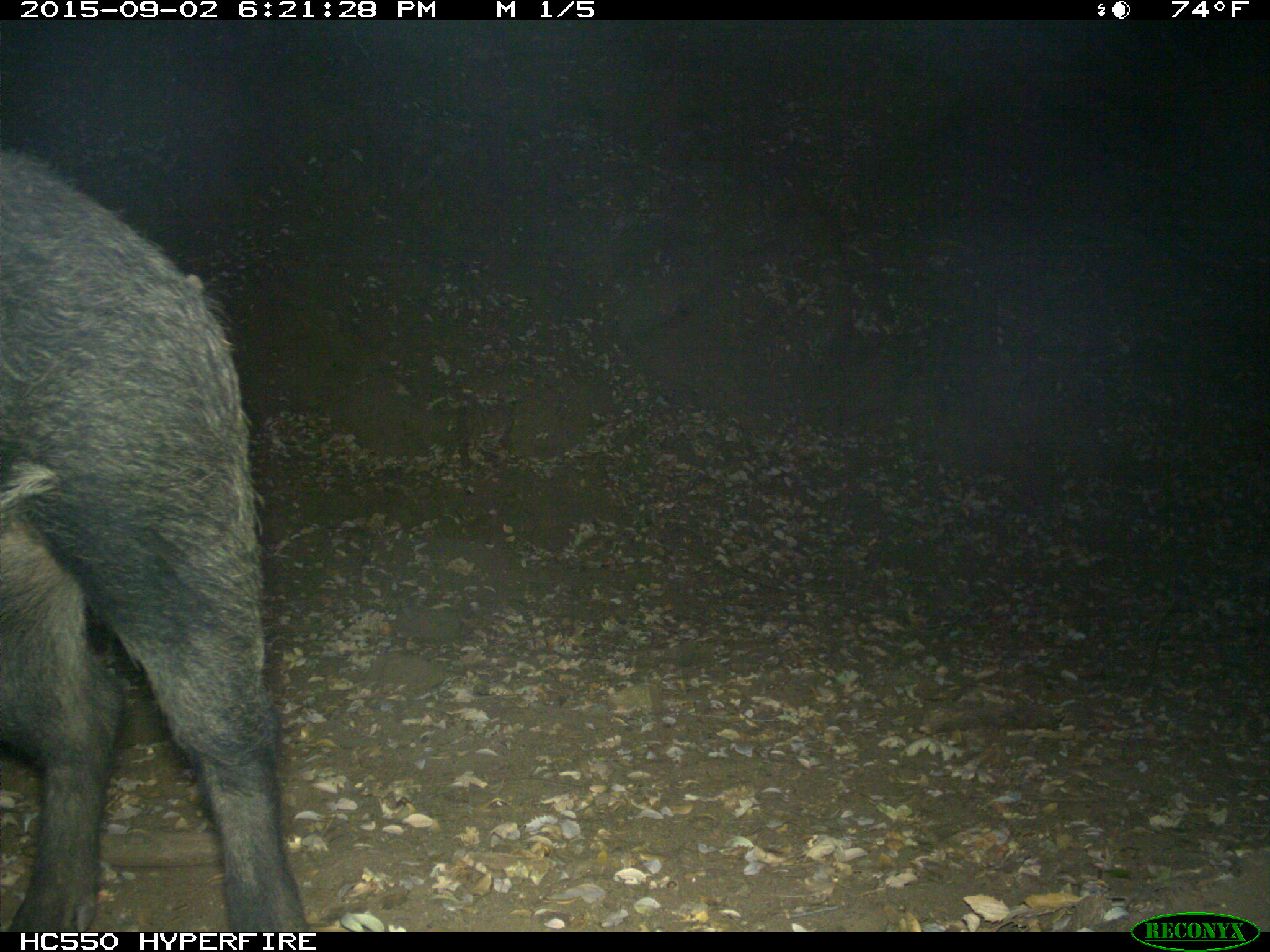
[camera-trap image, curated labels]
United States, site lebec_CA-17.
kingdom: Animalia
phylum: Chordata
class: Mammalia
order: Artiodactyla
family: Suidae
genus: Sus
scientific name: Sus scrofa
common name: wild boar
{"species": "Sus scrofa (wild boar)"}